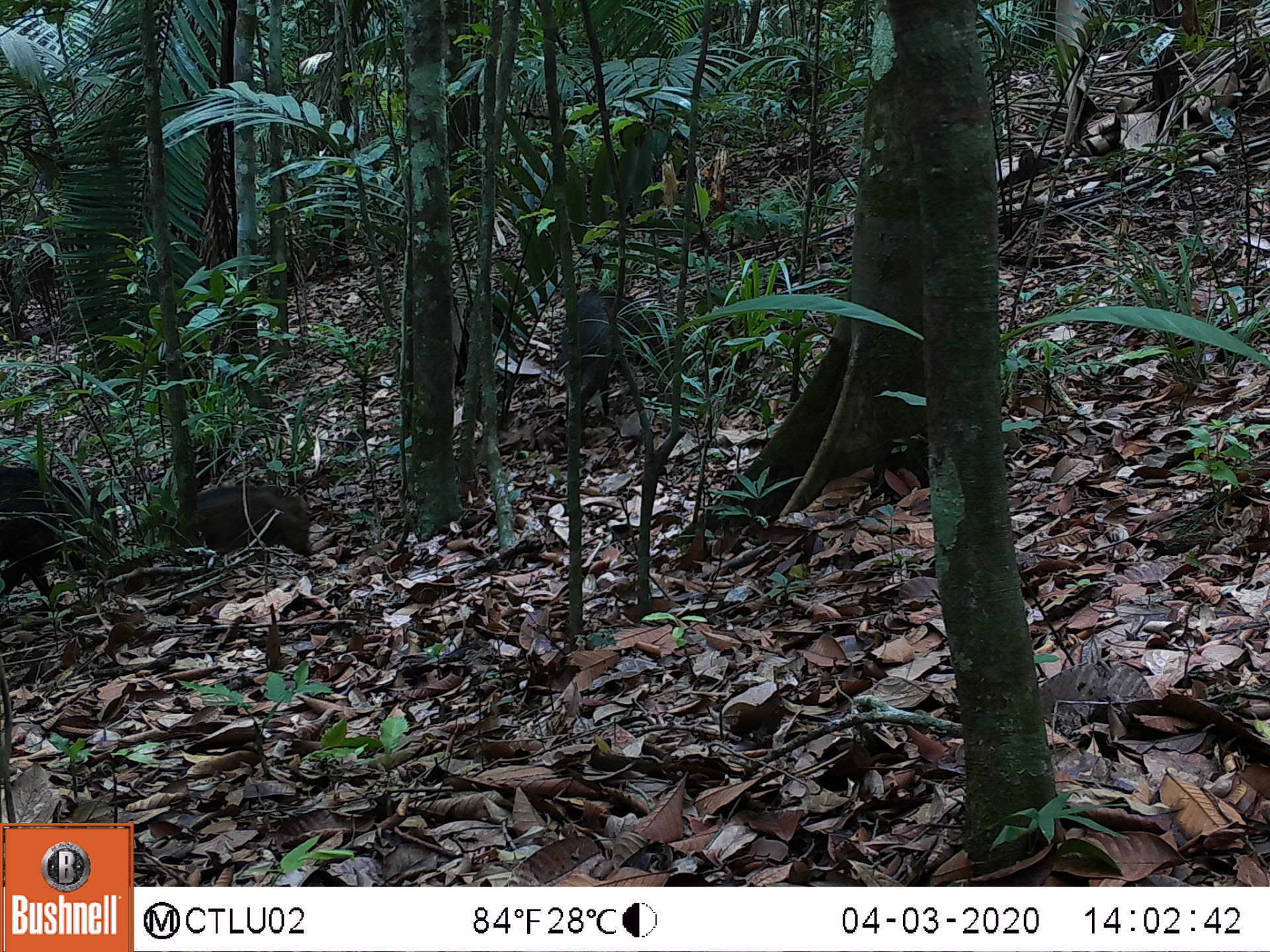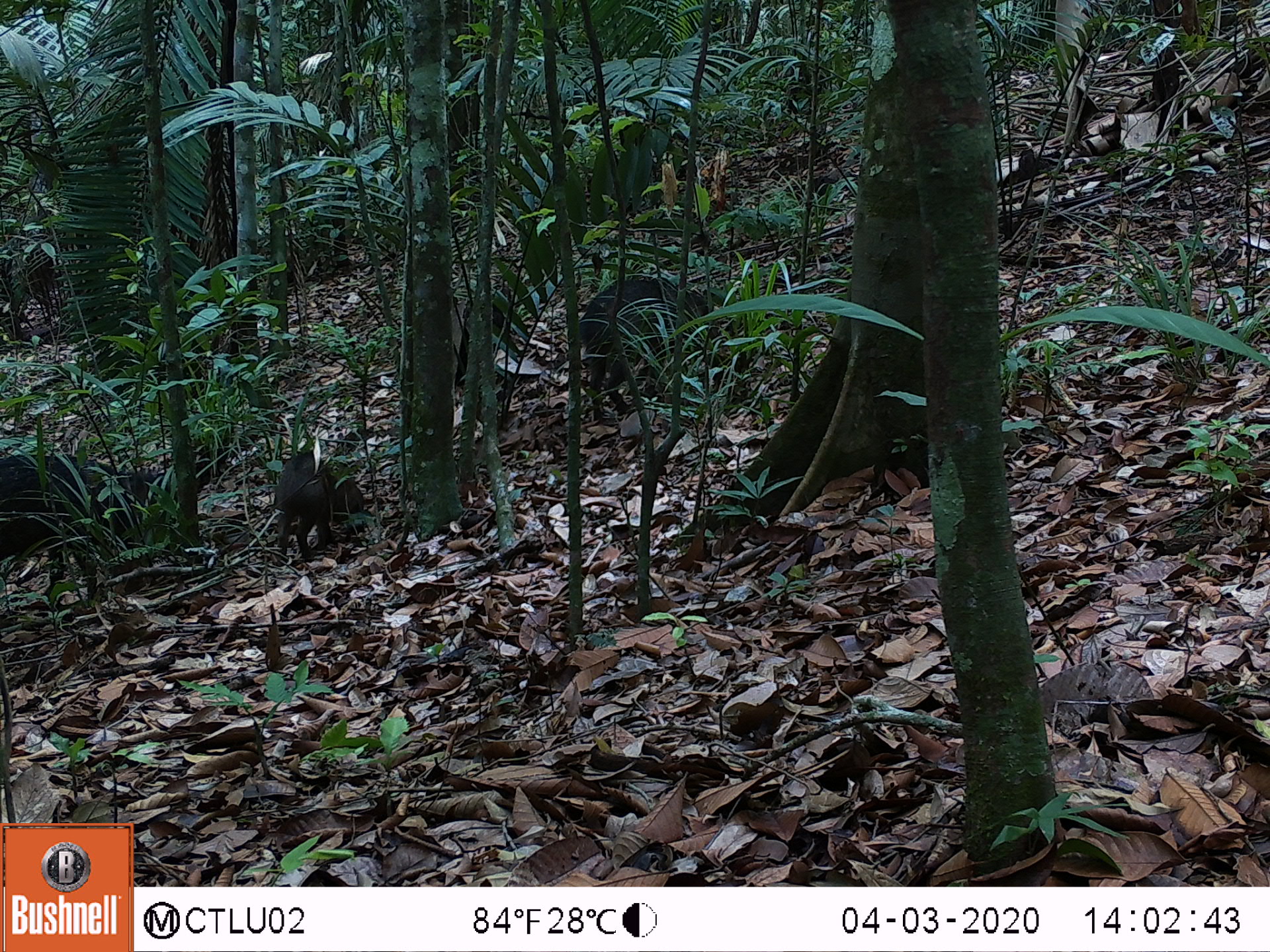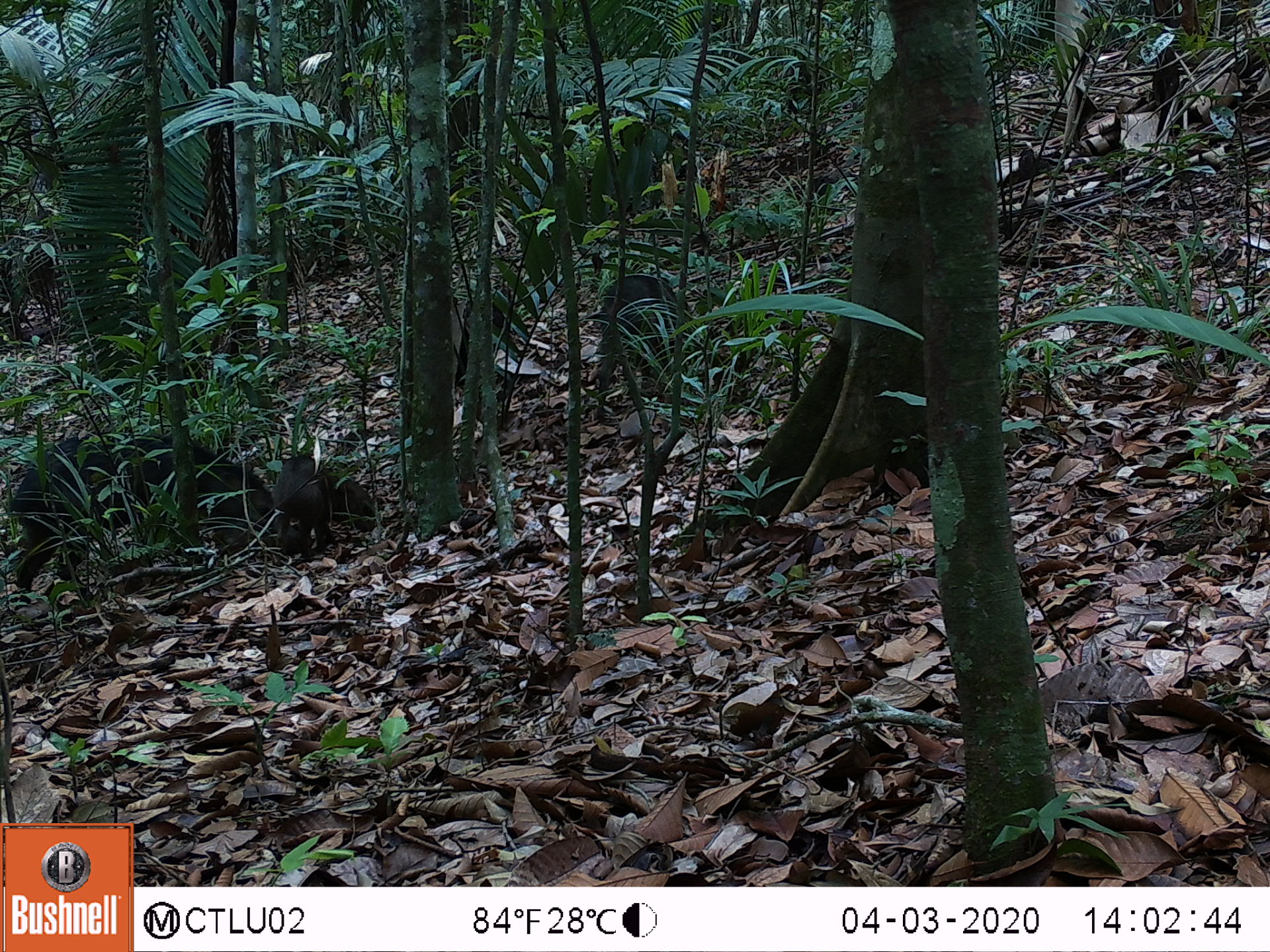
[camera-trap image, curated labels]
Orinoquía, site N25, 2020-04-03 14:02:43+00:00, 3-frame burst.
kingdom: Animalia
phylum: Chordata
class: Mammalia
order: Artiodactyla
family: Tayassuidae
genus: Pecari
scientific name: Pecari tajacu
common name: collared peccary